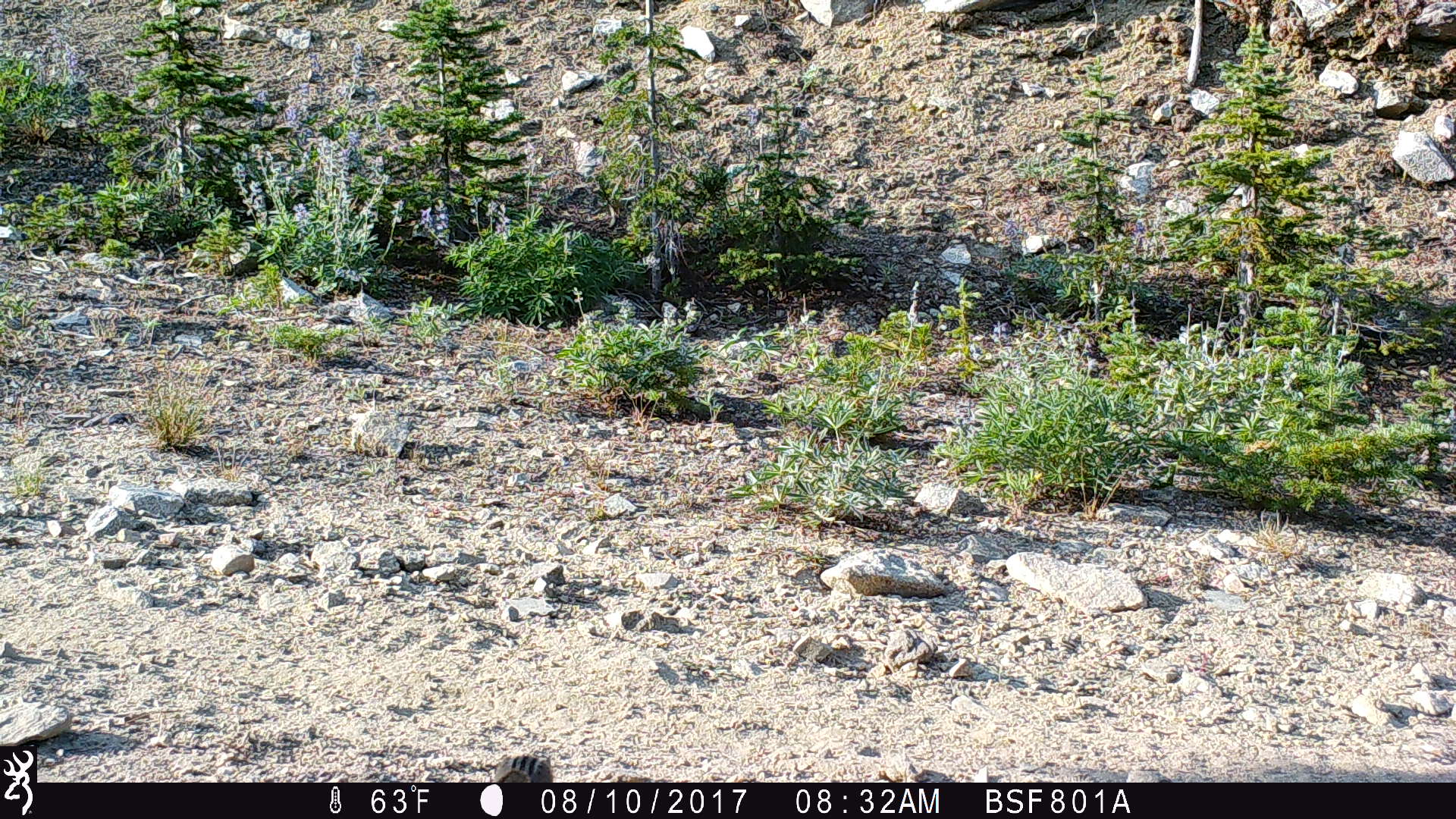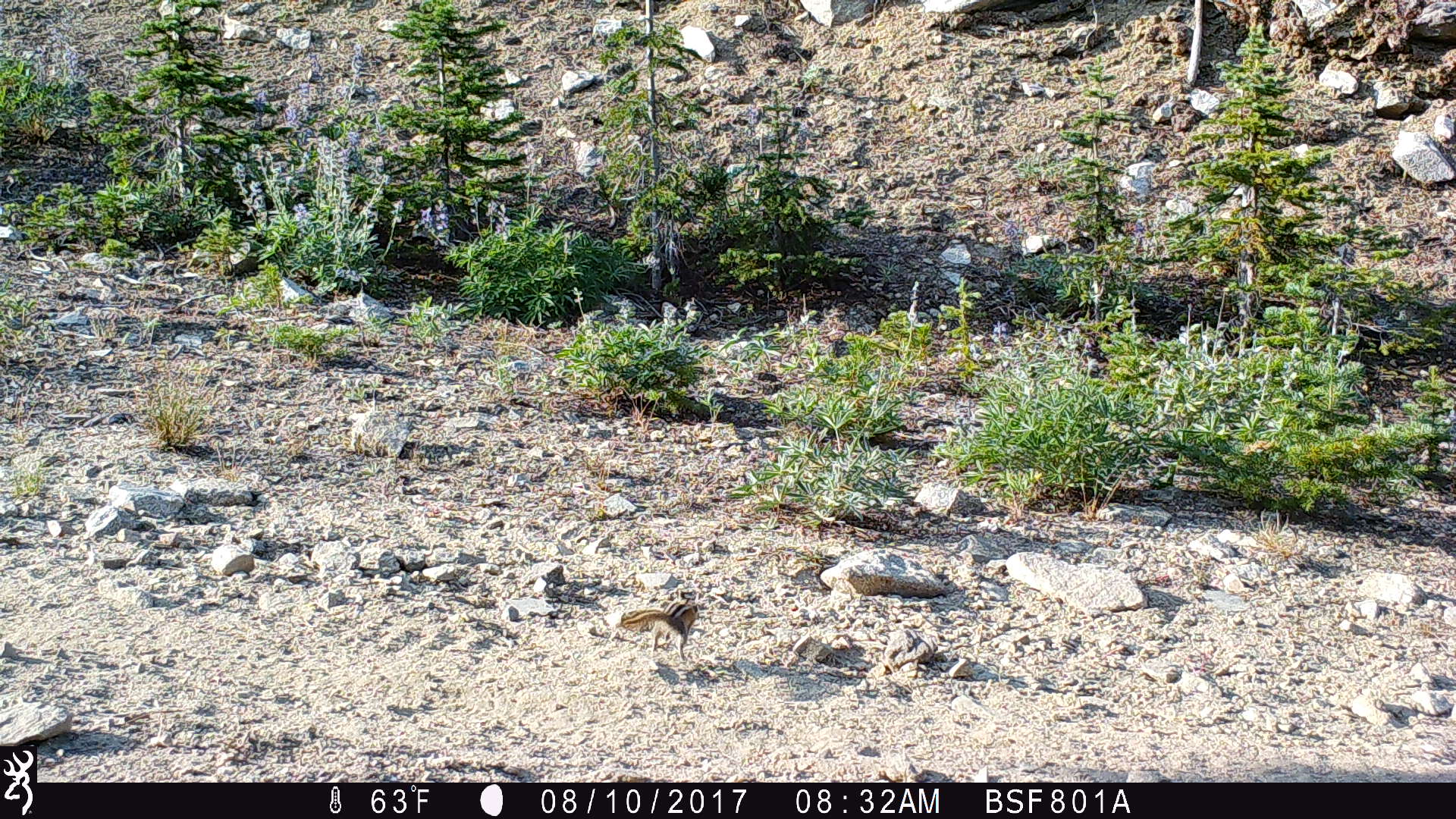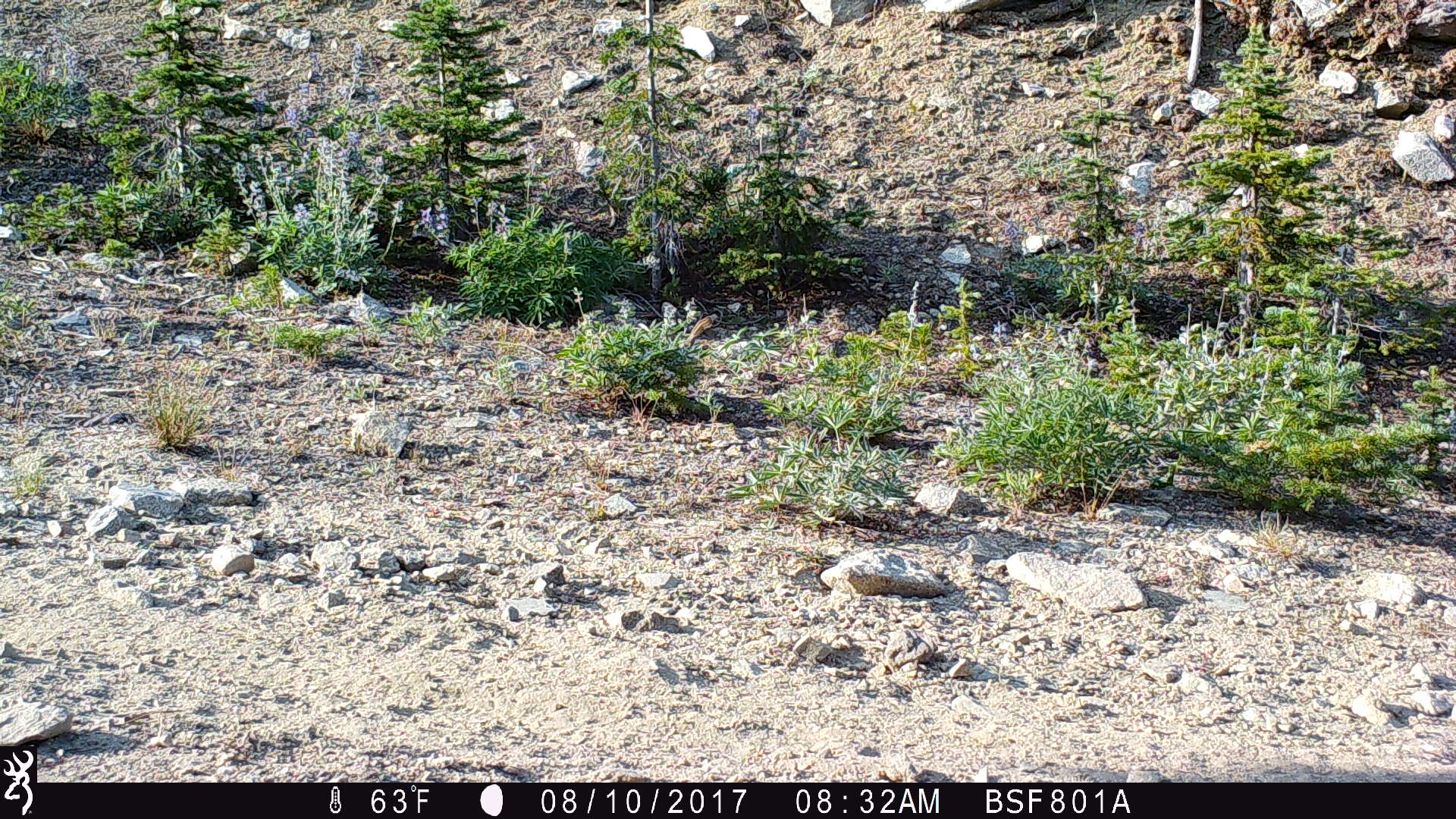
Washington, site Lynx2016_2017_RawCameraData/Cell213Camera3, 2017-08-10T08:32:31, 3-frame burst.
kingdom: Animalia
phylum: Chordata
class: Mammalia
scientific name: Mammalia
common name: small mammal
Small mammal (Mammalia). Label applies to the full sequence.